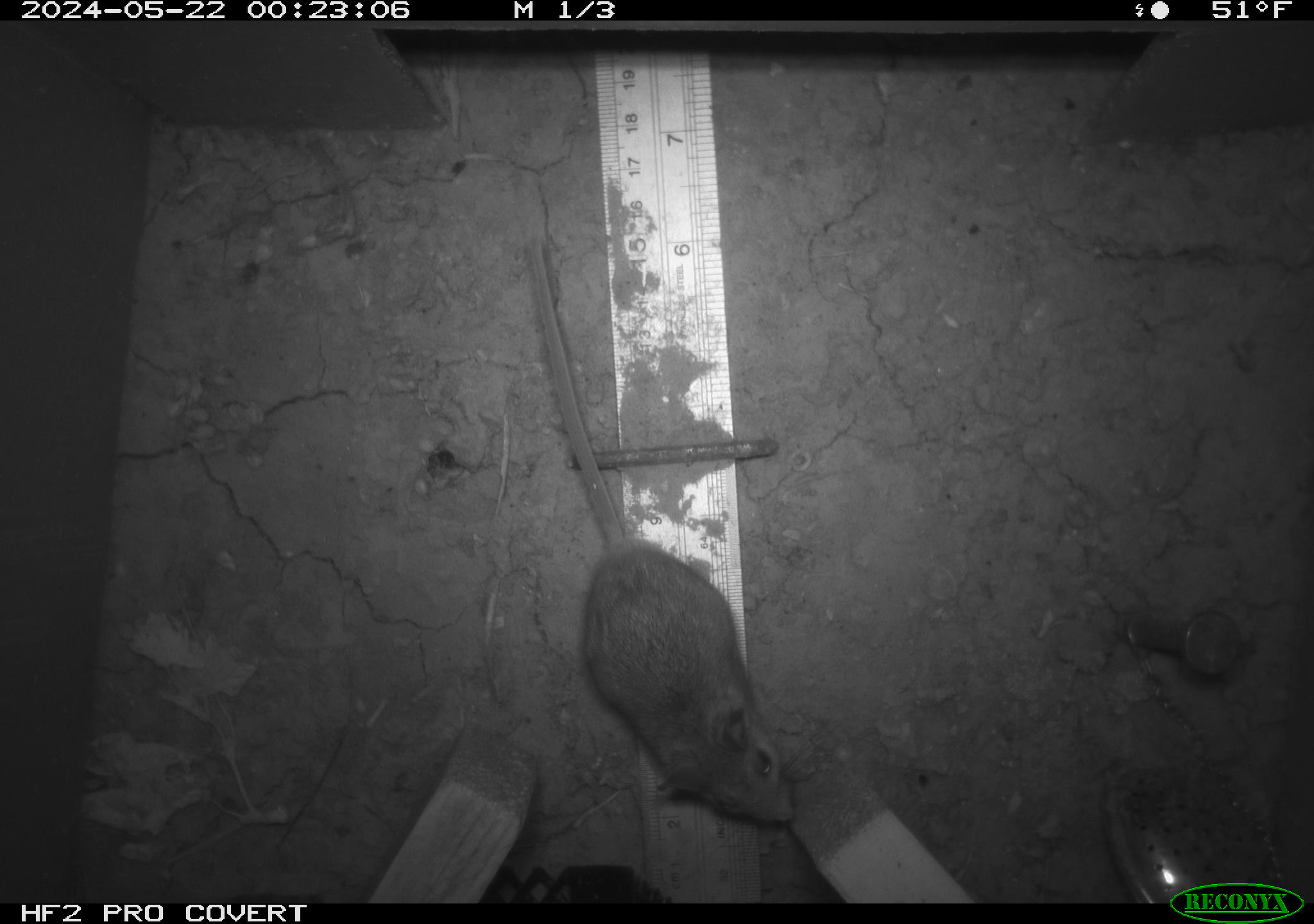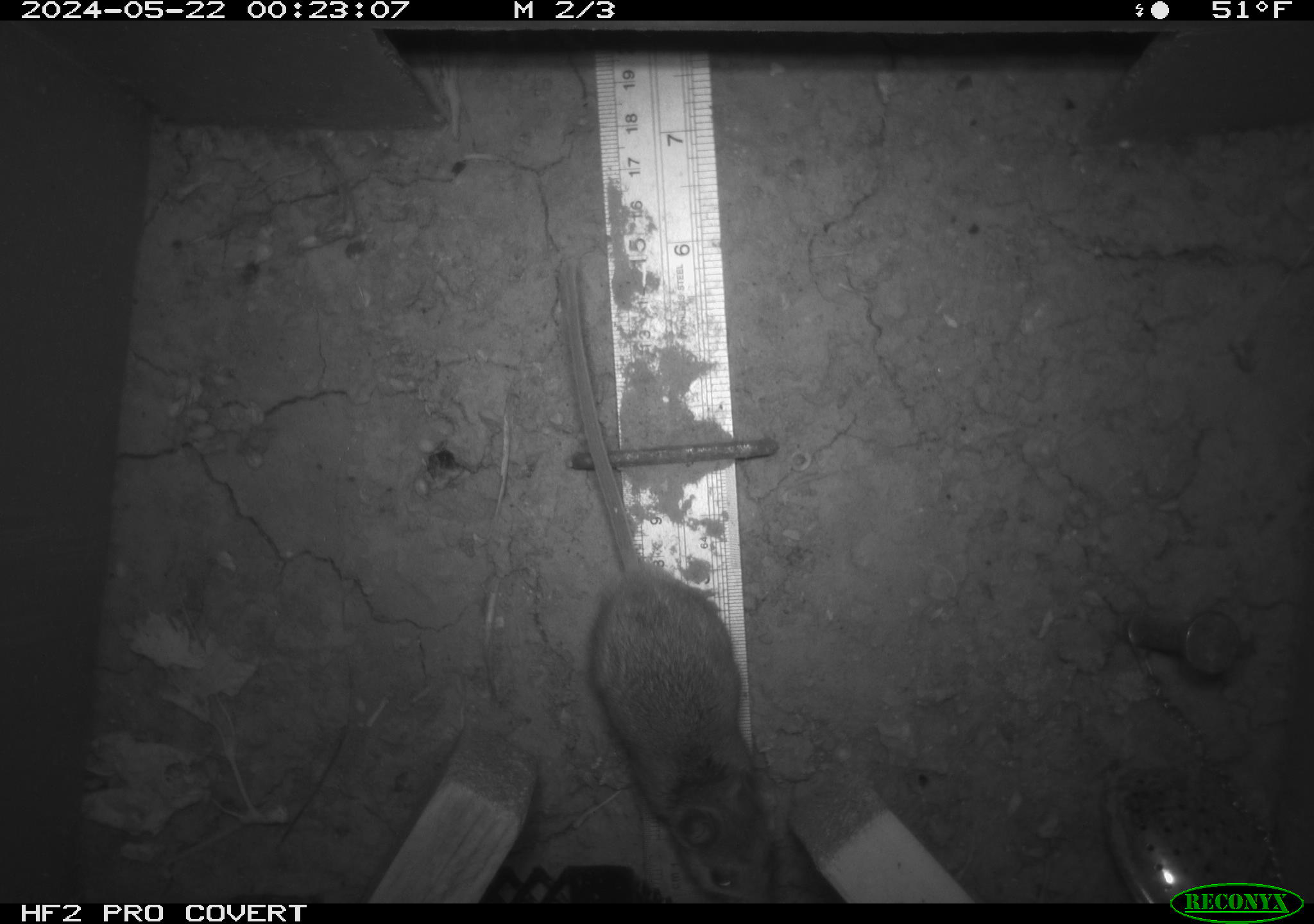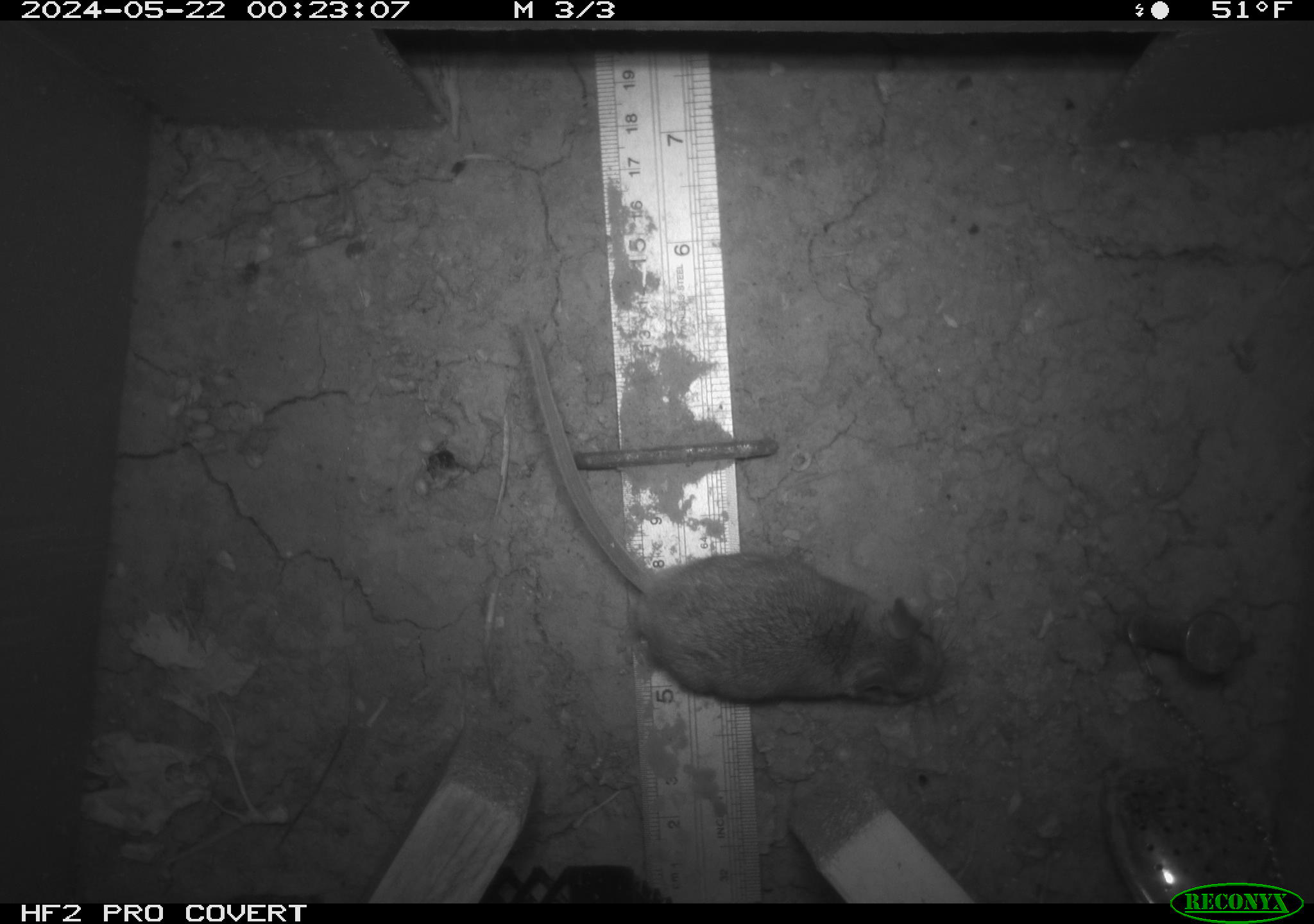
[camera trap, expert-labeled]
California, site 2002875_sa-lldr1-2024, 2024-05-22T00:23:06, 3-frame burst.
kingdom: Animalia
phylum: Chordata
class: Mammalia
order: Rodentia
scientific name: Rodentia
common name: mouse species